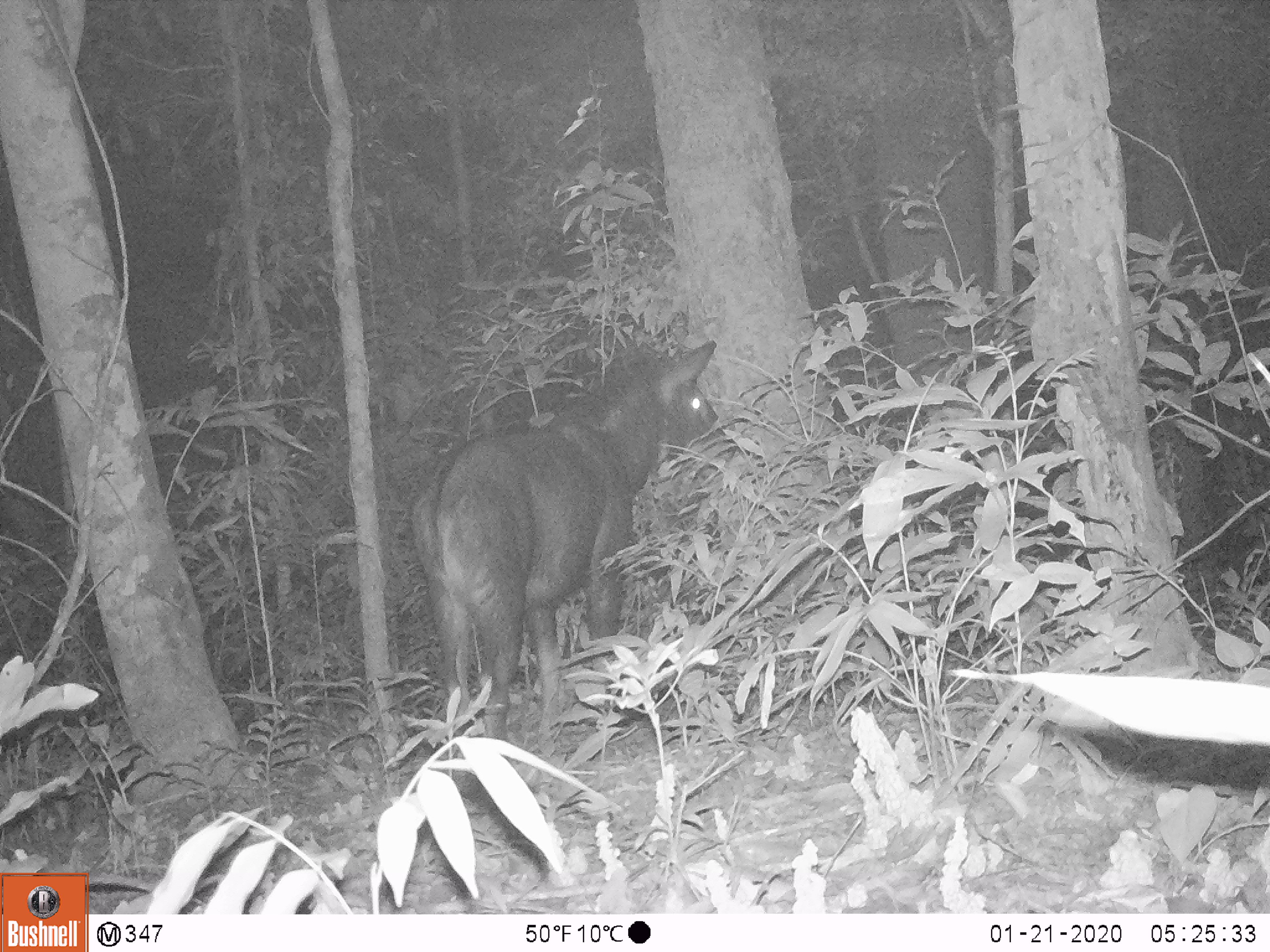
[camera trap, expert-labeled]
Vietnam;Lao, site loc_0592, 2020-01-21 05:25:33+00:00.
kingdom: Animalia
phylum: Chordata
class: Mammalia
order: Artiodactyla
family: Bovidae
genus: Capricornis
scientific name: Capricornis sumatraensis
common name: chinese serow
Chinese serow (Capricornis sumatraensis). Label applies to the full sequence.